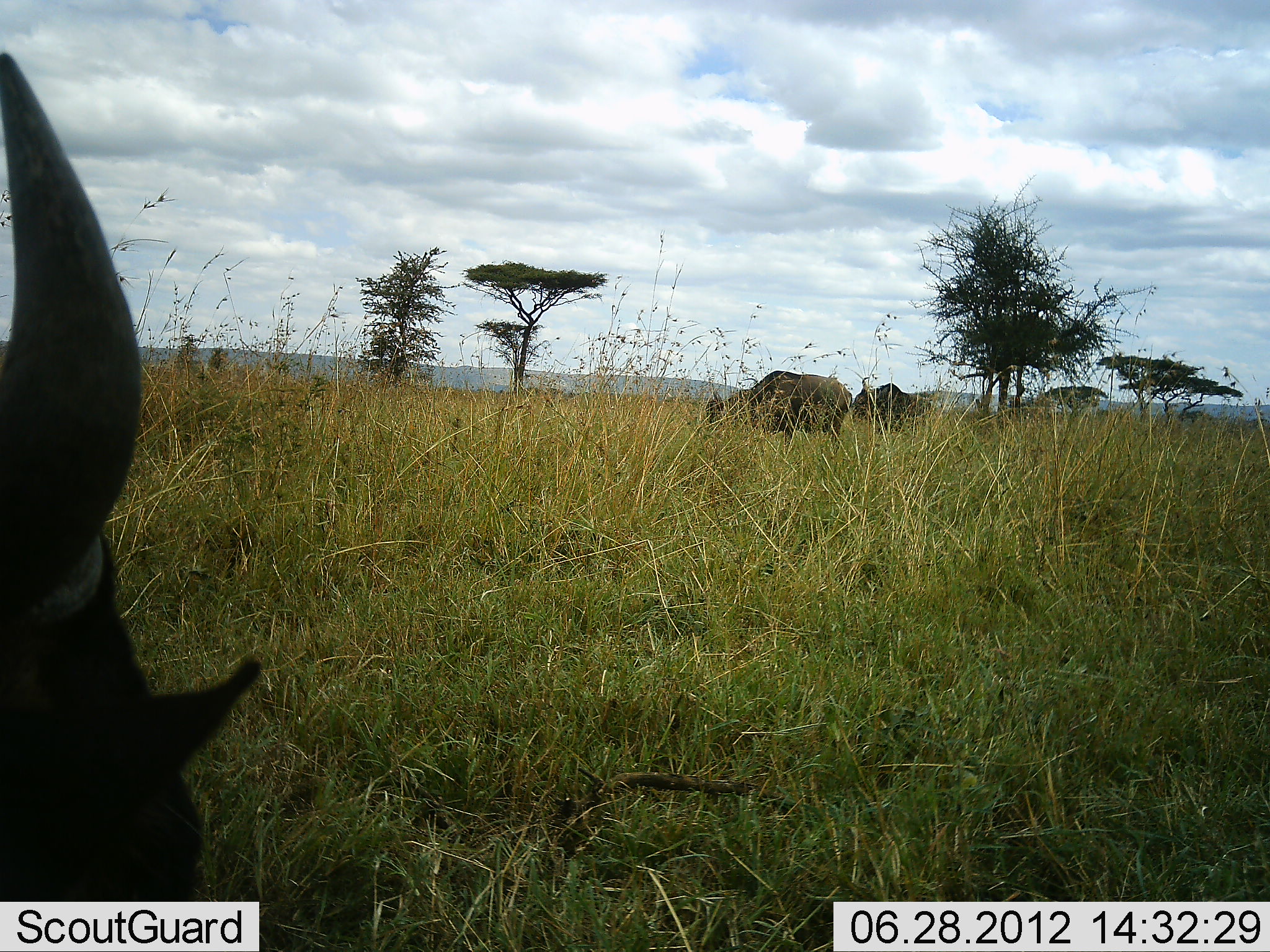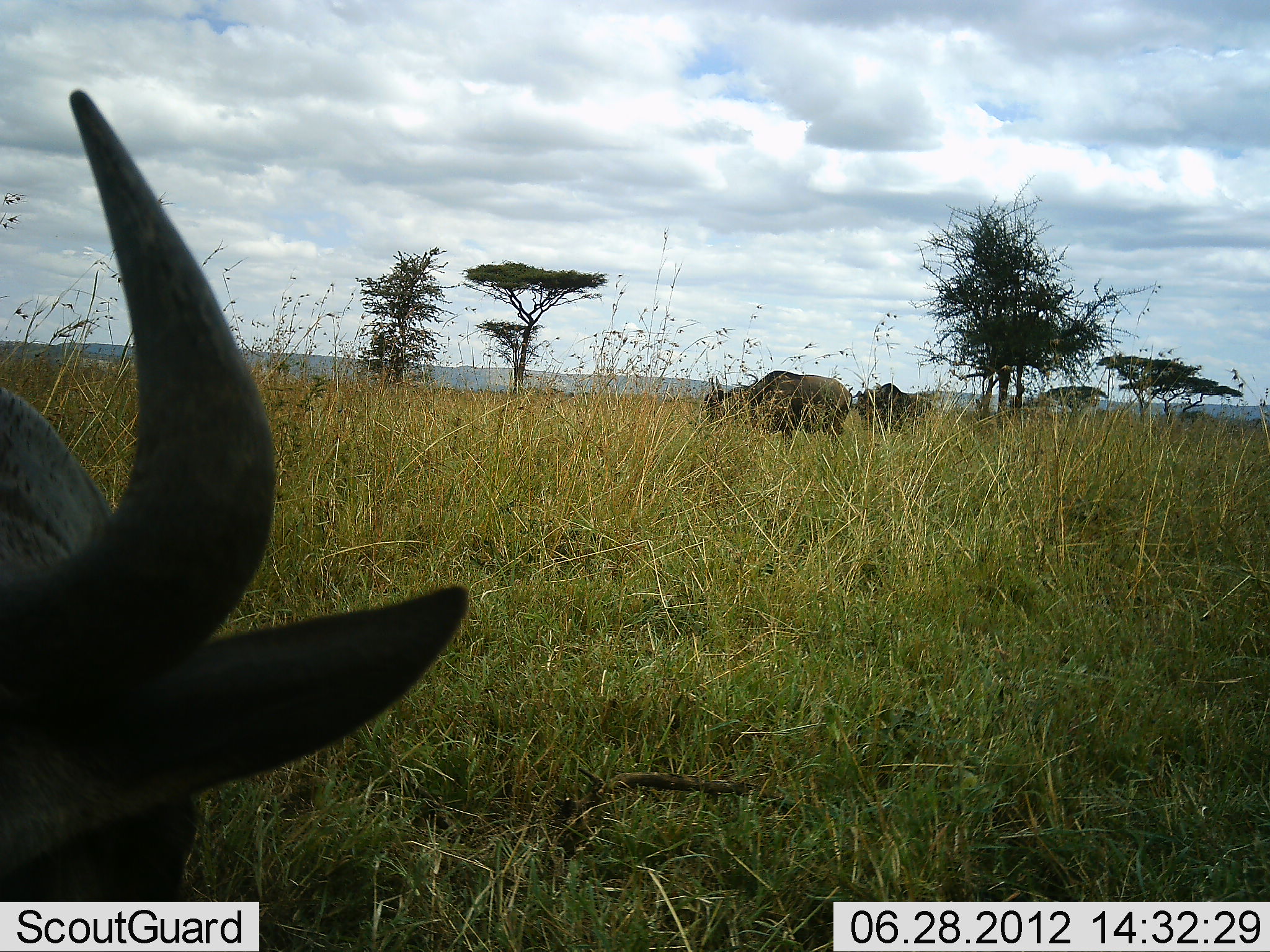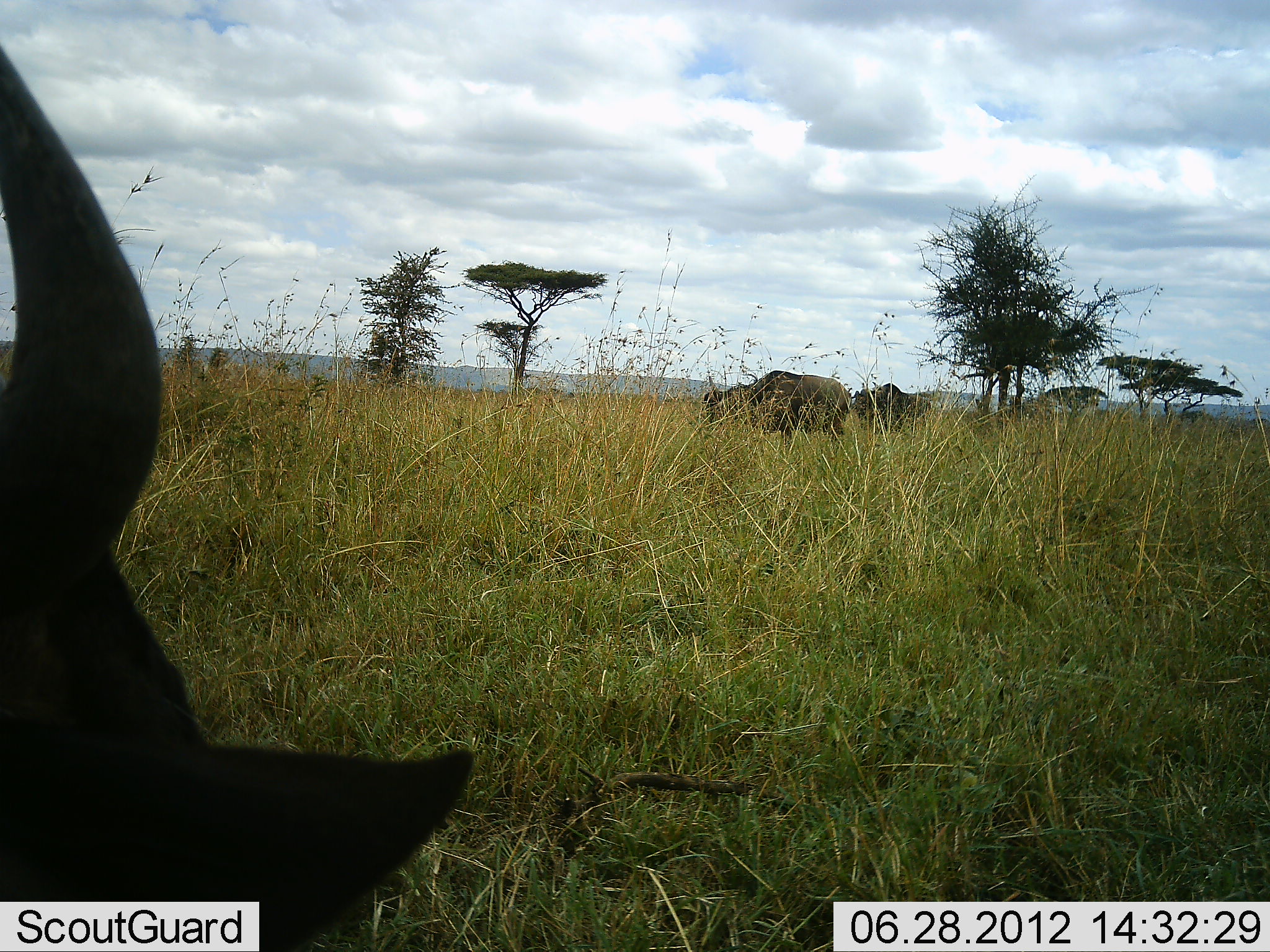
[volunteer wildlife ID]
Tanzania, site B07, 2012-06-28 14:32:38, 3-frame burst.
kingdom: Animalia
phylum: Chordata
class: Mammalia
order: Artiodactyla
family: Bovidae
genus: Connochaetes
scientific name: Connochaetes taurinus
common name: blue wildebeest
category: wildebeest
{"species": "wildebeest (blue wildebeest) (Connochaetes taurinus)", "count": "3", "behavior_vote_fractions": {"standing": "50%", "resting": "30%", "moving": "10%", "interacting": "0%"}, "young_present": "0%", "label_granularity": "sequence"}